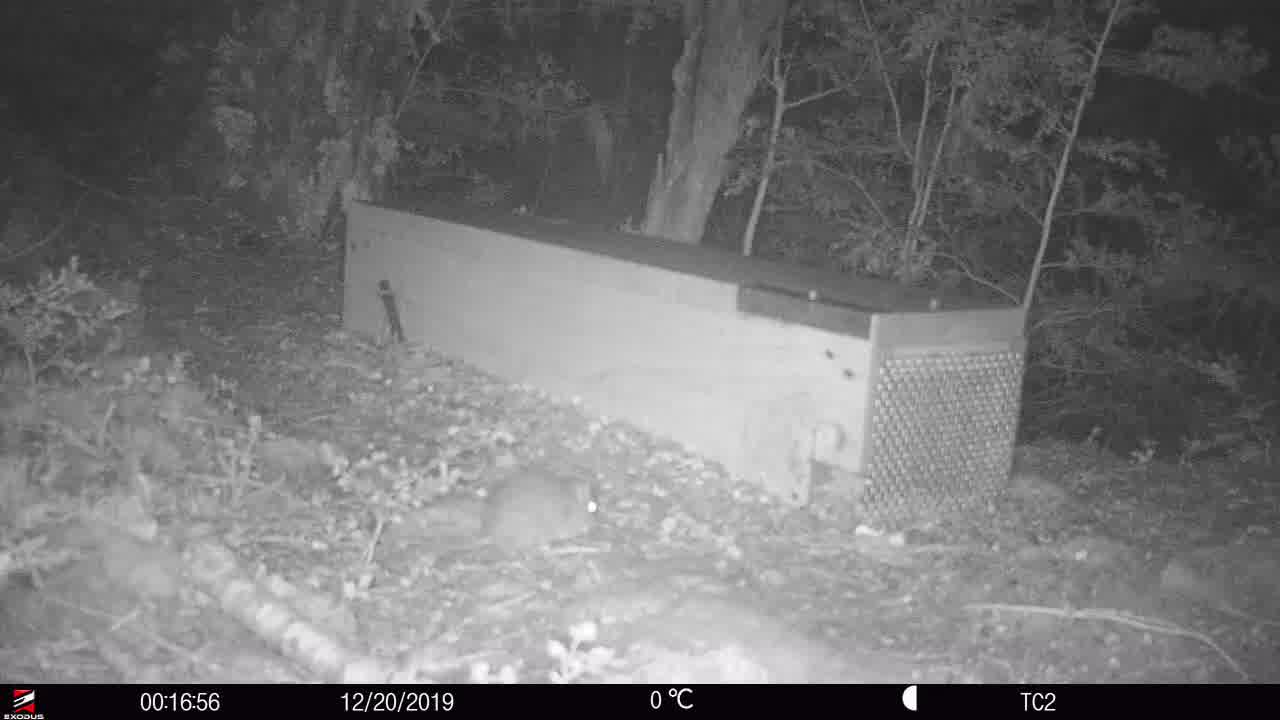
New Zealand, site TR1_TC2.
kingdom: Animalia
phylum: Chordata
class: Mammalia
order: Rodentia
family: Muridae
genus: Rattus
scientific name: Rattus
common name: rat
Rat (Rattus).